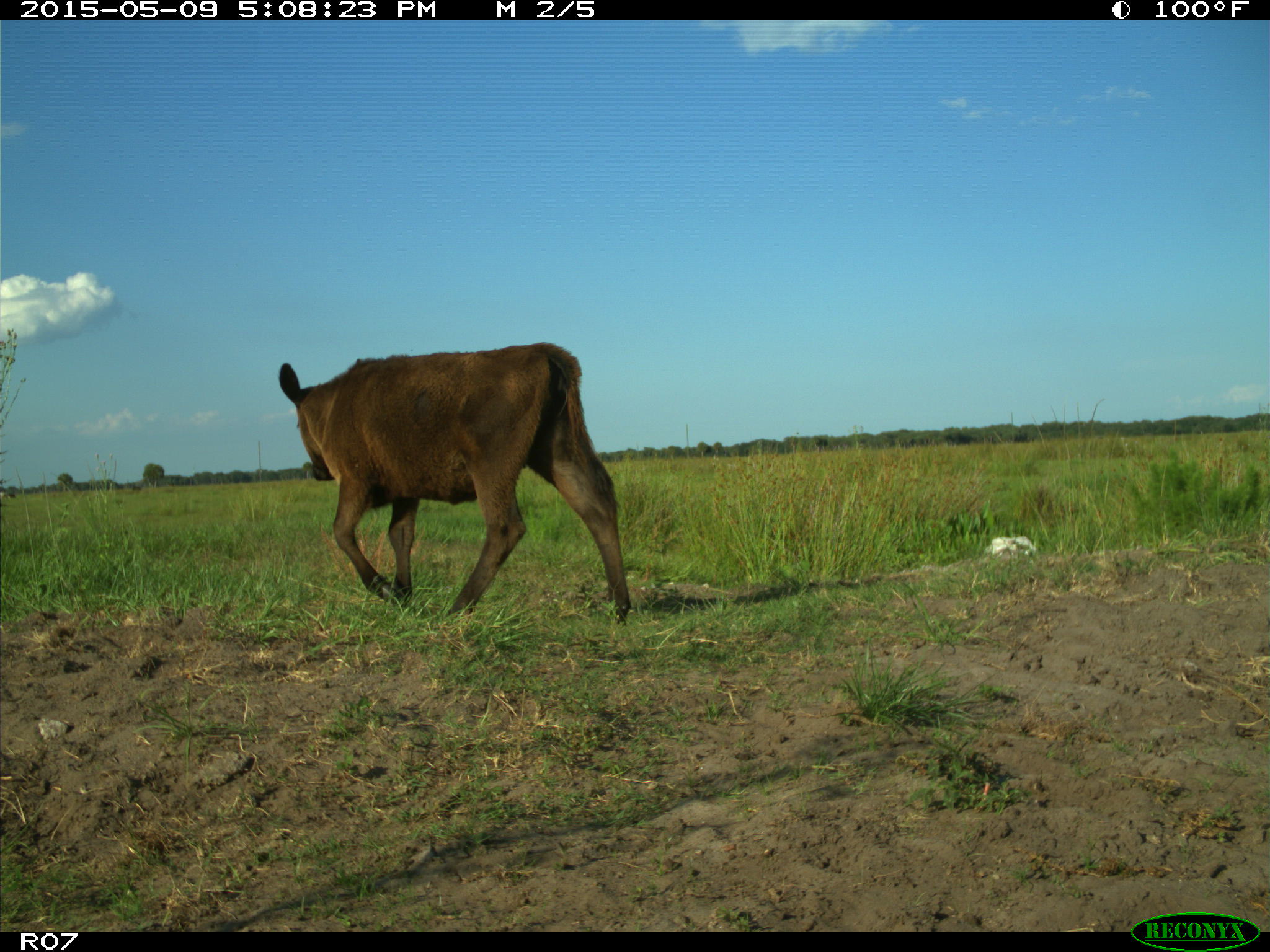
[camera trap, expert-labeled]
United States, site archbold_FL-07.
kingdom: Animalia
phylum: Chordata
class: Mammalia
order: Artiodactyla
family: Bovidae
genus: Bos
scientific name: Bos taurus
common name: domestic cow